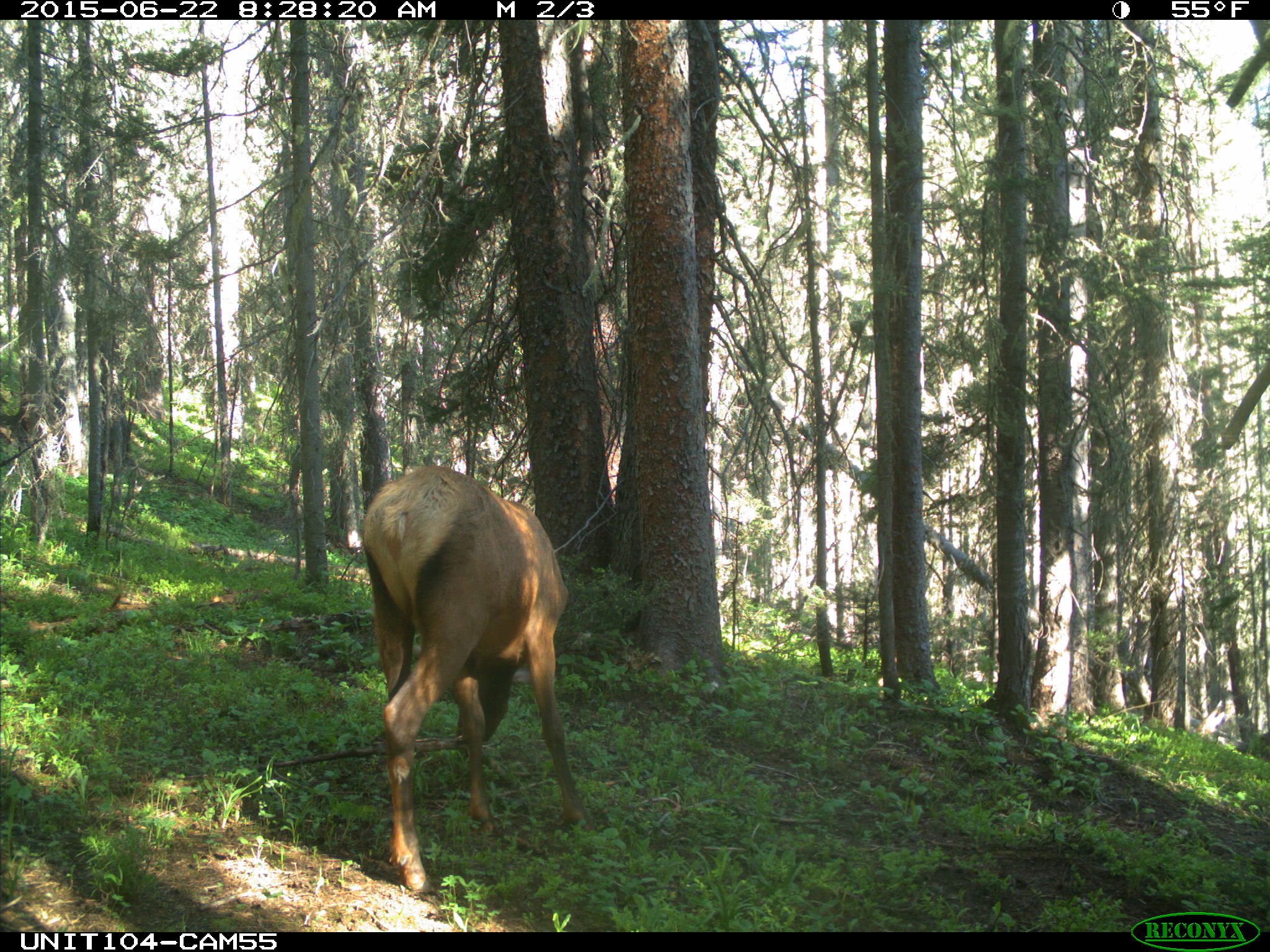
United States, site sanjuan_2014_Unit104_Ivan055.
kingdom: Animalia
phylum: Chordata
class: Mammalia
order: Artiodactyla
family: Cervidae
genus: Cervus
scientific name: Cervus elaphus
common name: red deer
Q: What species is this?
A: Cervus elaphus (red deer).